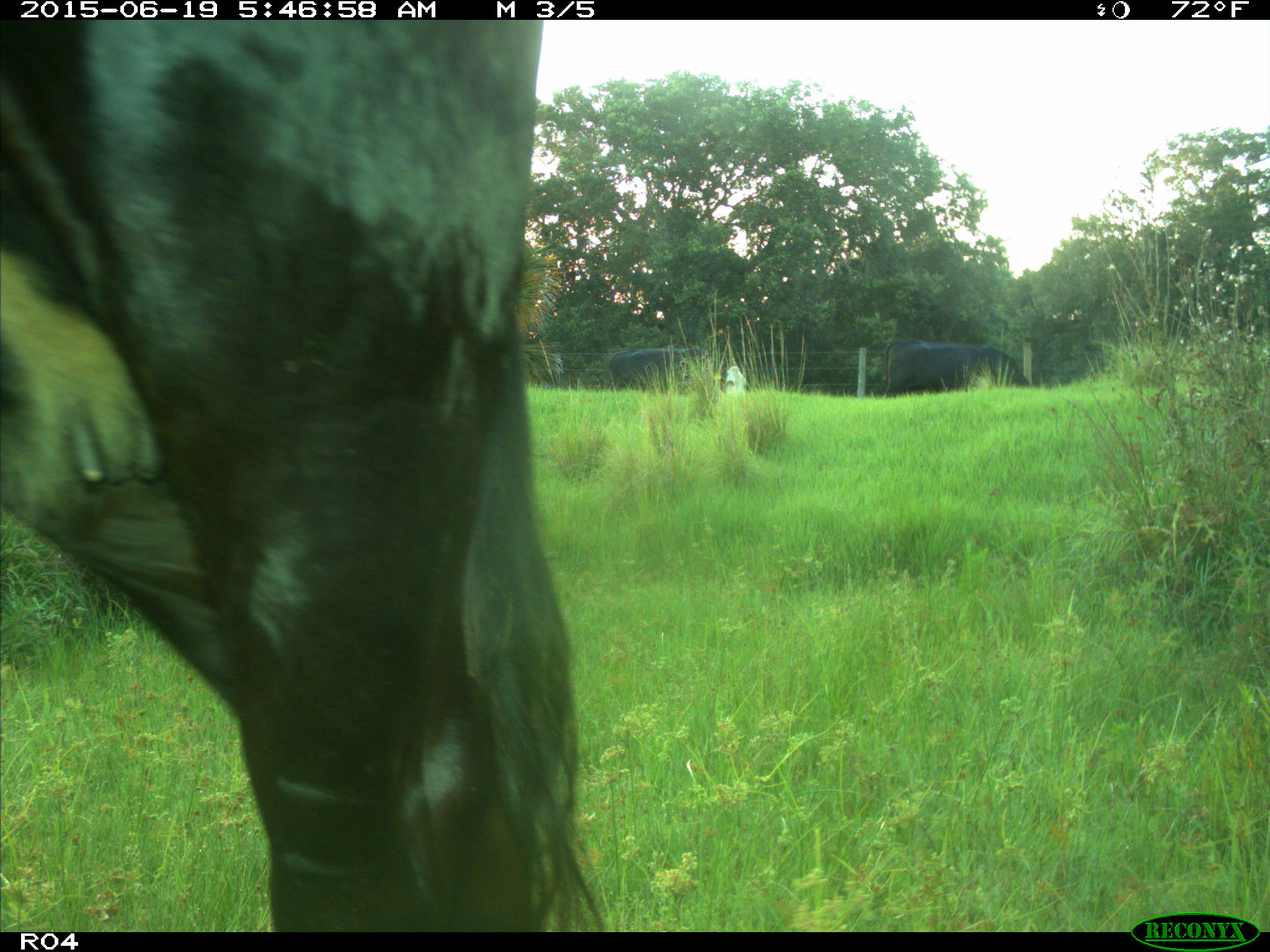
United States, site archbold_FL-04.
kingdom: Animalia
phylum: Chordata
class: Mammalia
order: Artiodactyla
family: Bovidae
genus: Bos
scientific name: Bos taurus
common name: domestic cow